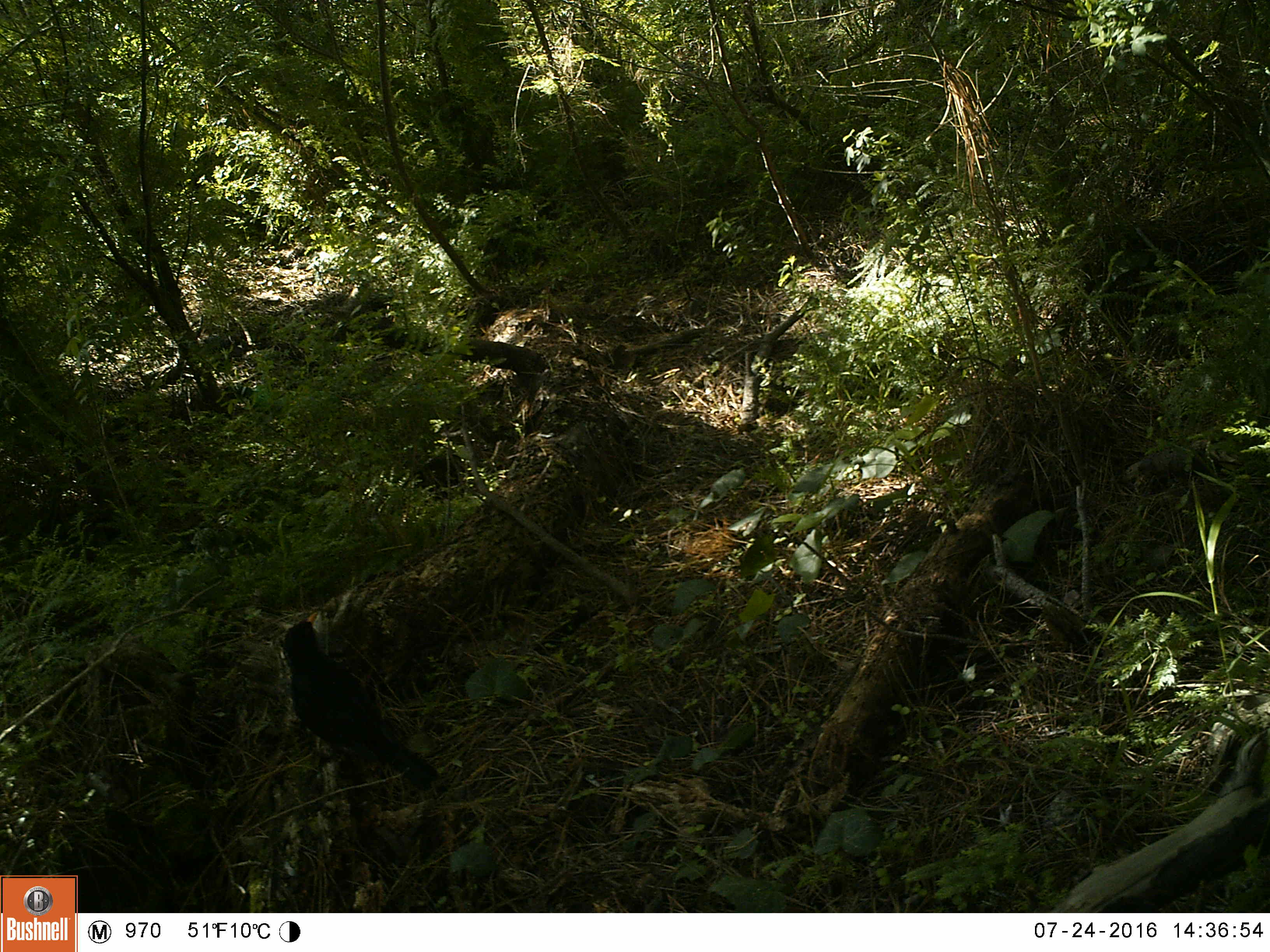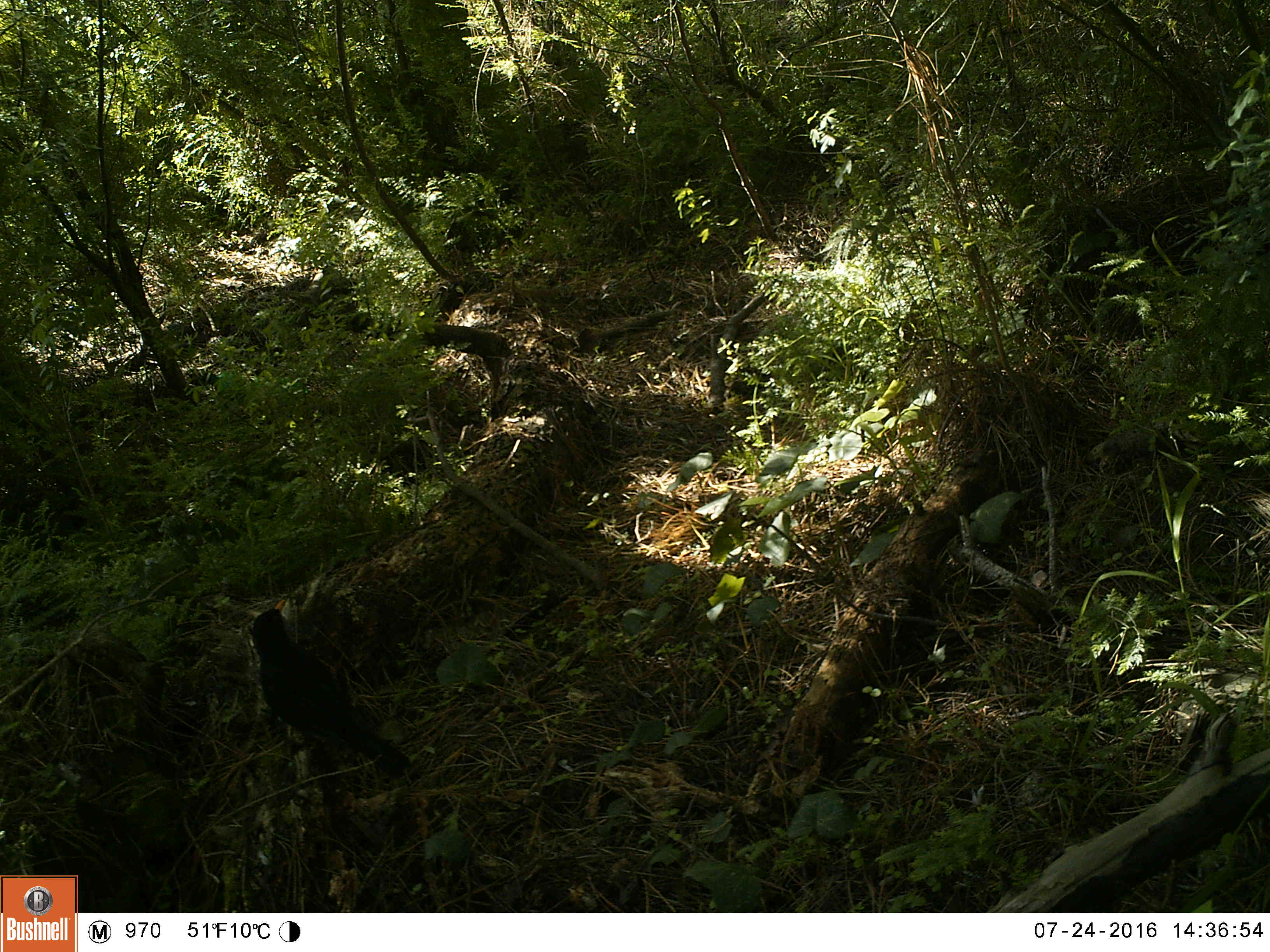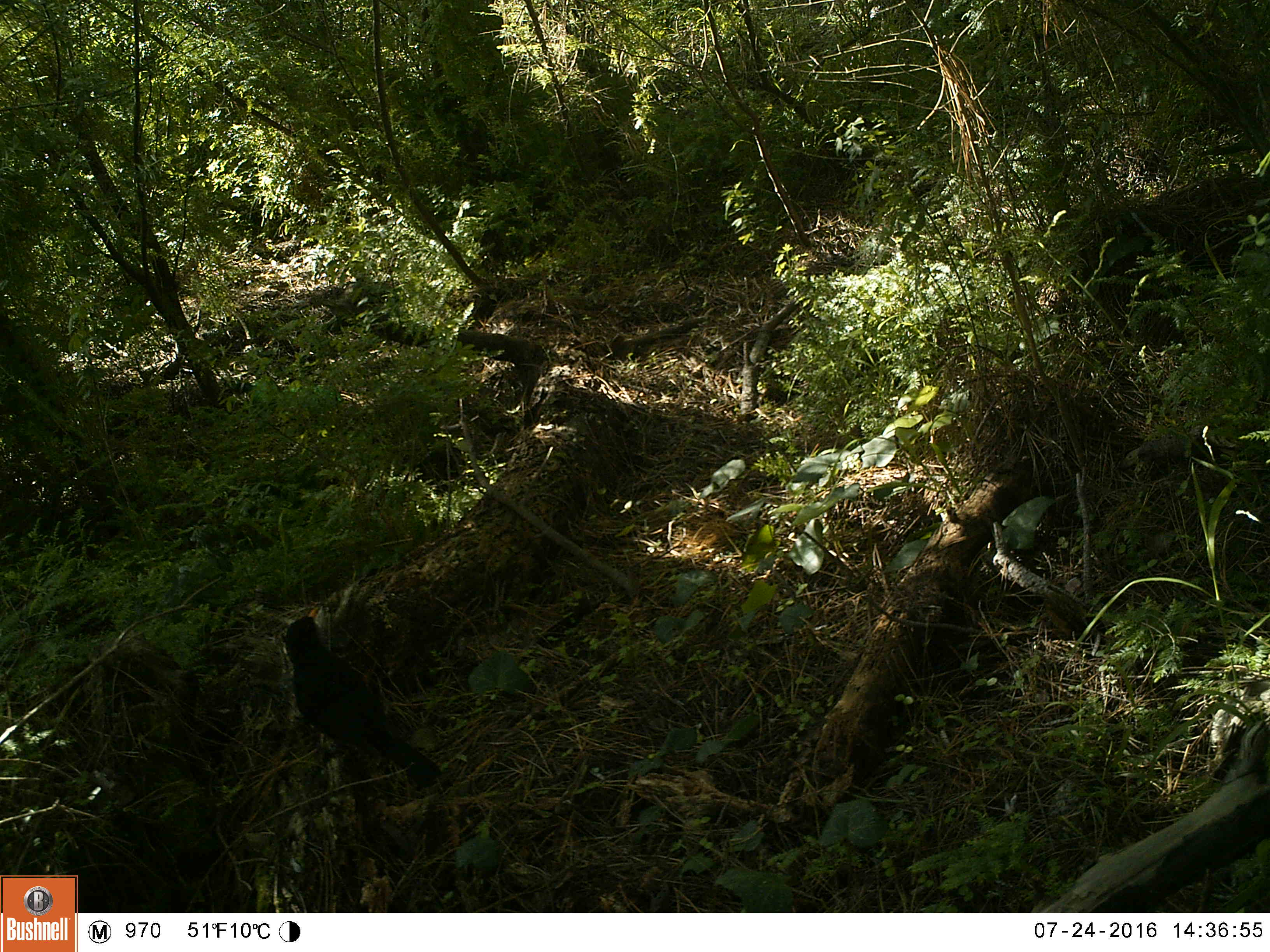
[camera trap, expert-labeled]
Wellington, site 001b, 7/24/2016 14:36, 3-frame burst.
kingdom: Animalia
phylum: Chordata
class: Aves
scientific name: Aves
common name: bird